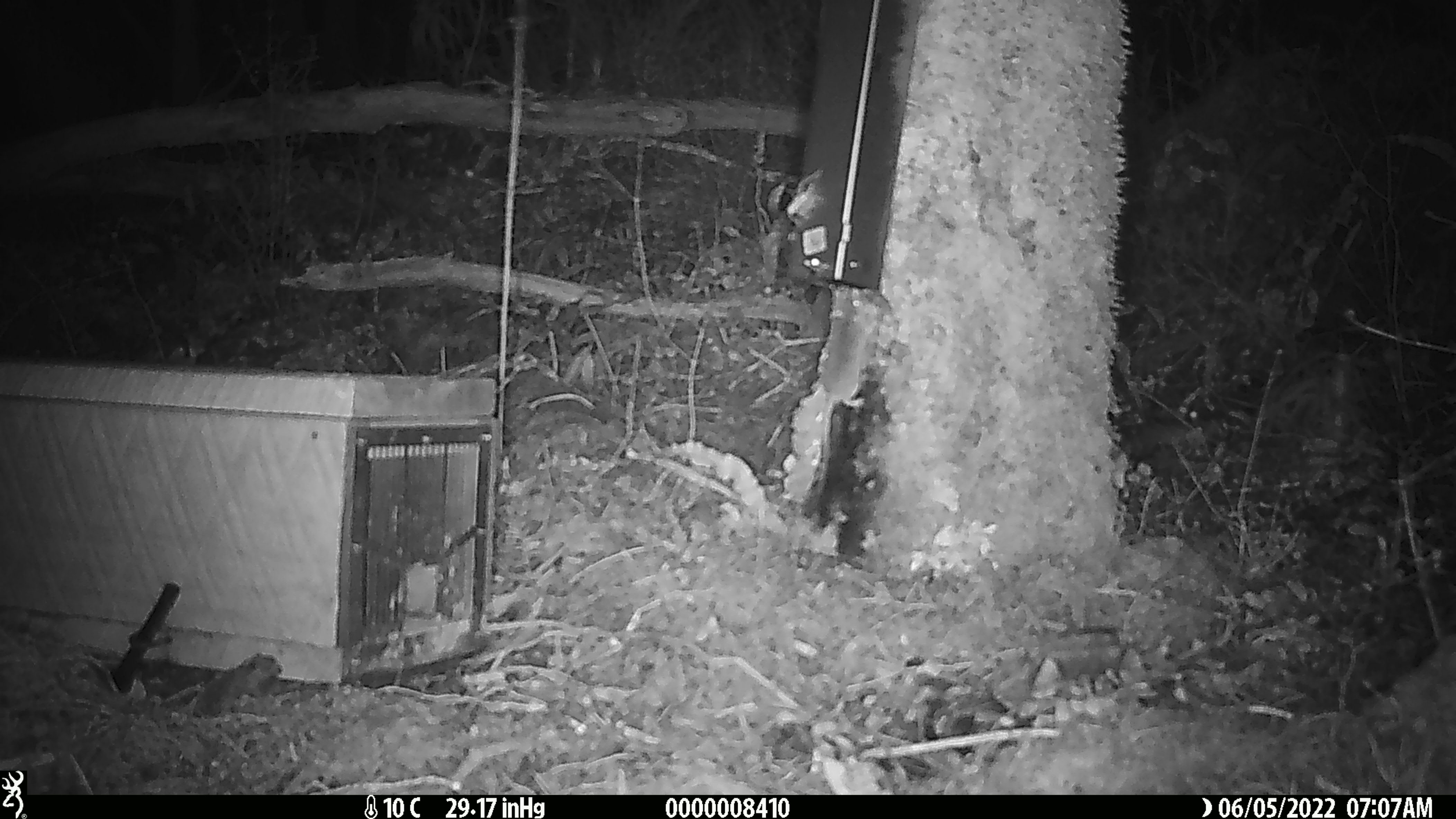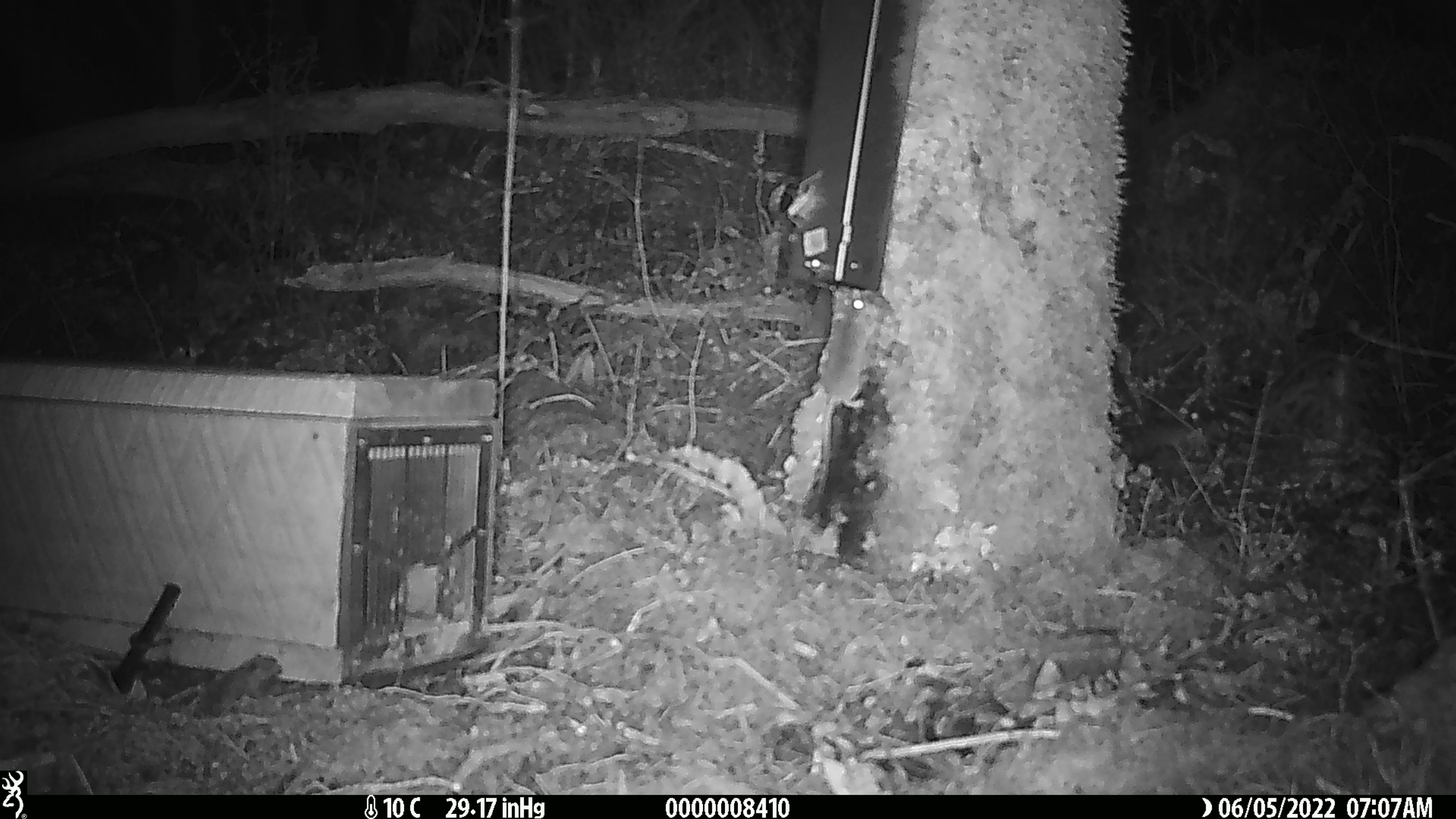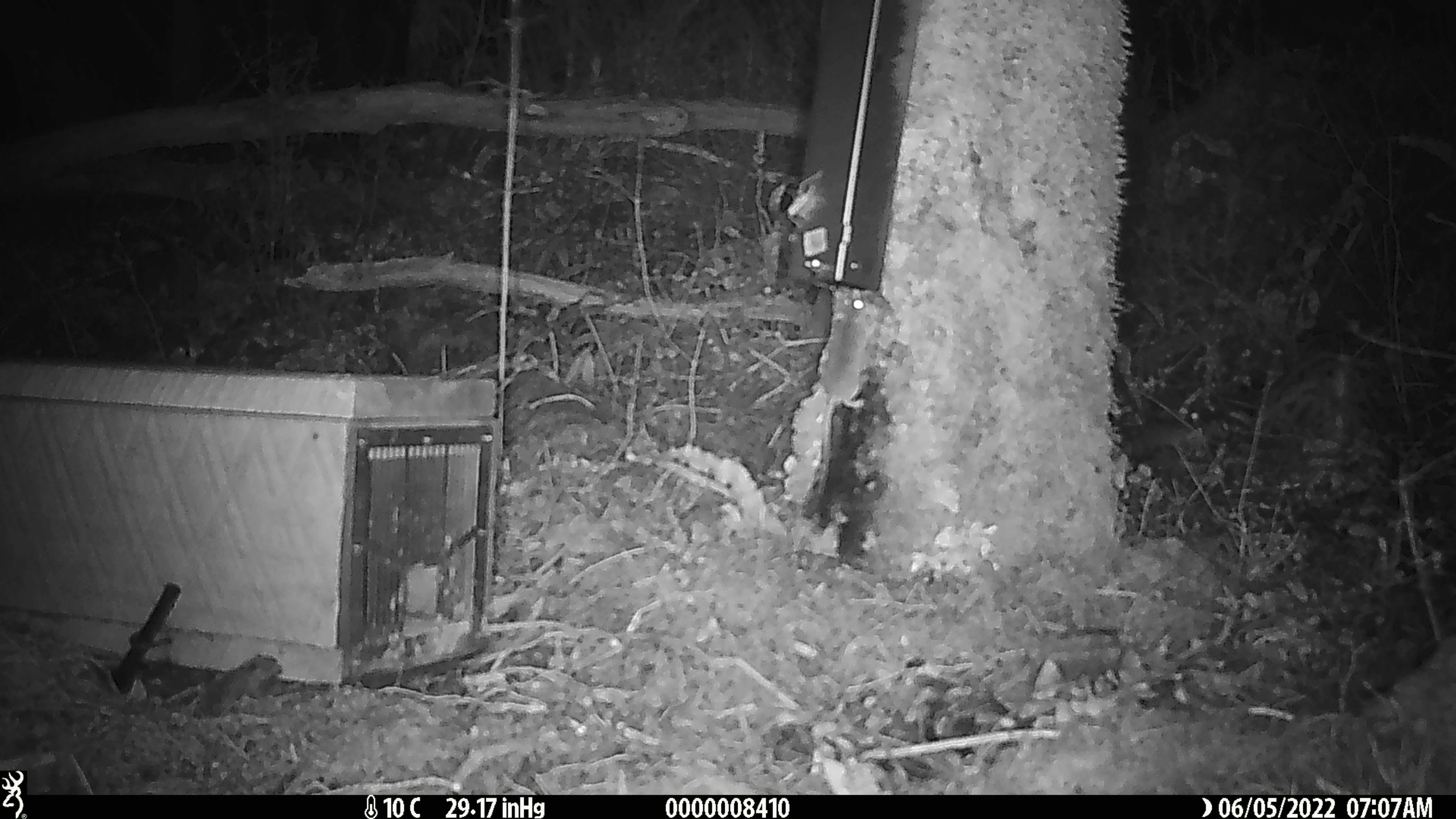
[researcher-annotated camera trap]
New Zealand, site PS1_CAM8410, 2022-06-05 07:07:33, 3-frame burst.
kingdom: Animalia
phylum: Chordata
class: Mammalia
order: Rodentia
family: Muridae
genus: Mus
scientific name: Mus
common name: mouse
Mouse (Mus).